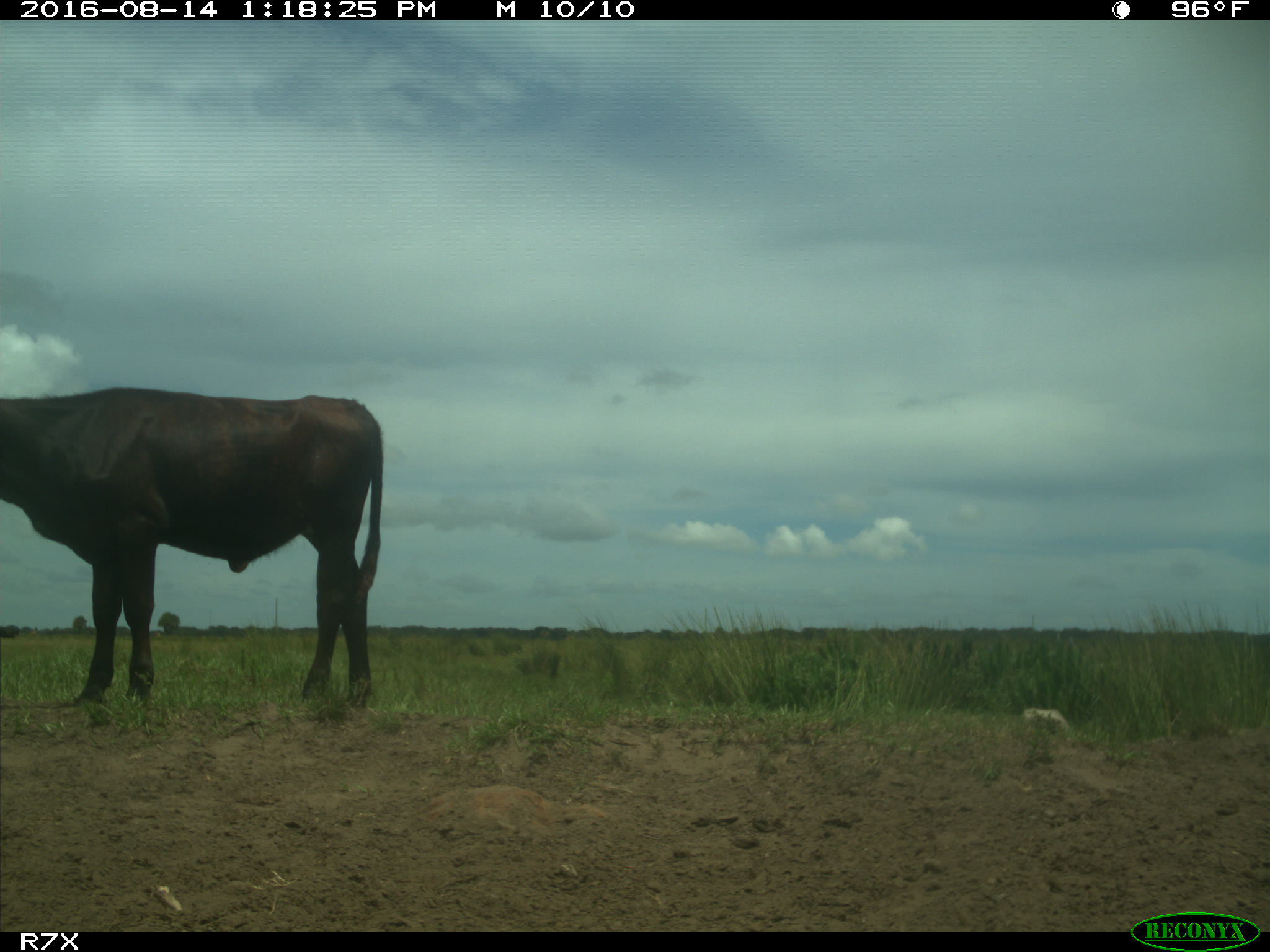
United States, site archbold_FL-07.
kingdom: Animalia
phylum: Chordata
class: Mammalia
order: Artiodactyla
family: Bovidae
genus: Bos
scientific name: Bos taurus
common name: domestic cow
Bos taurus (domestic cow).